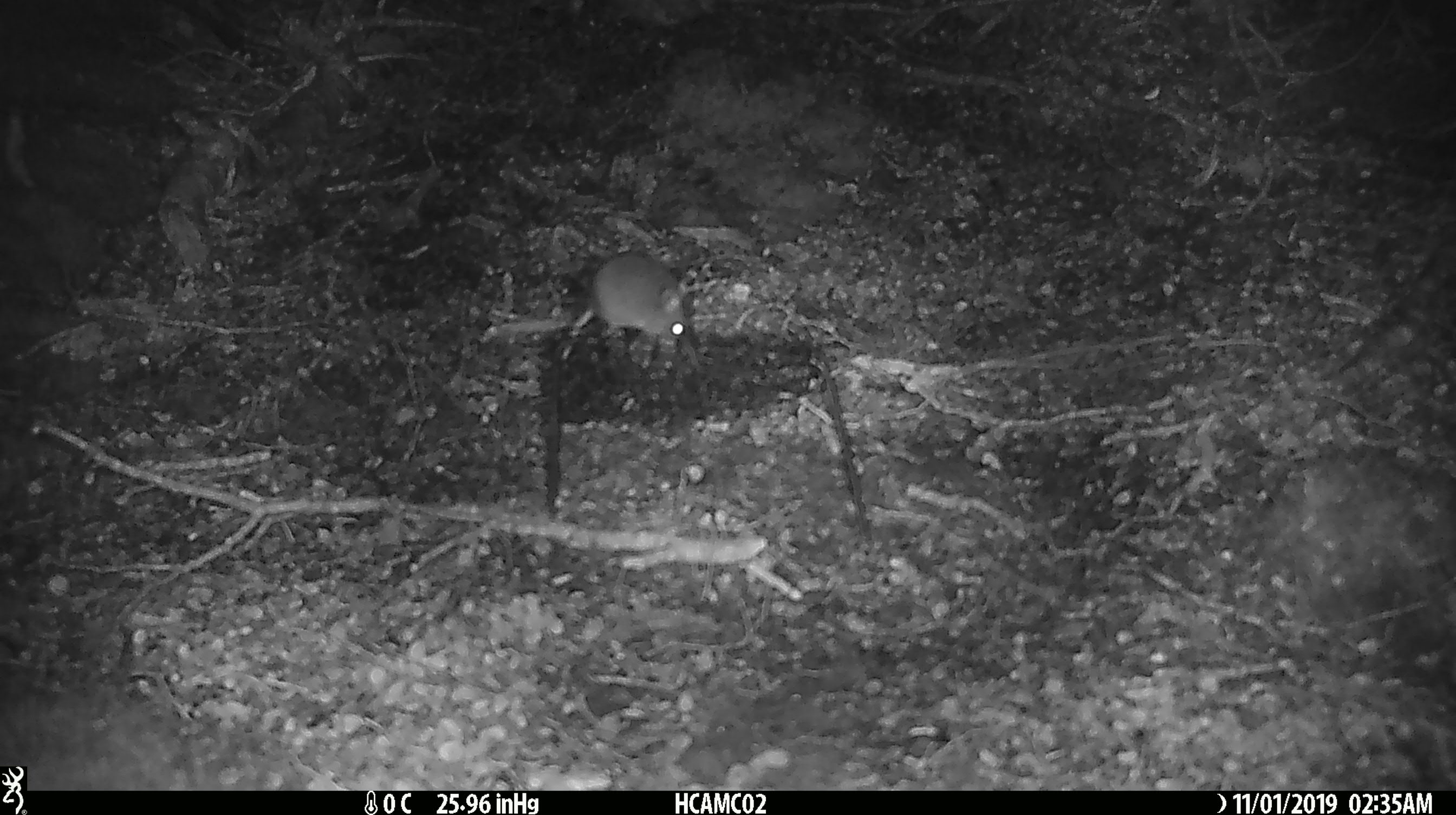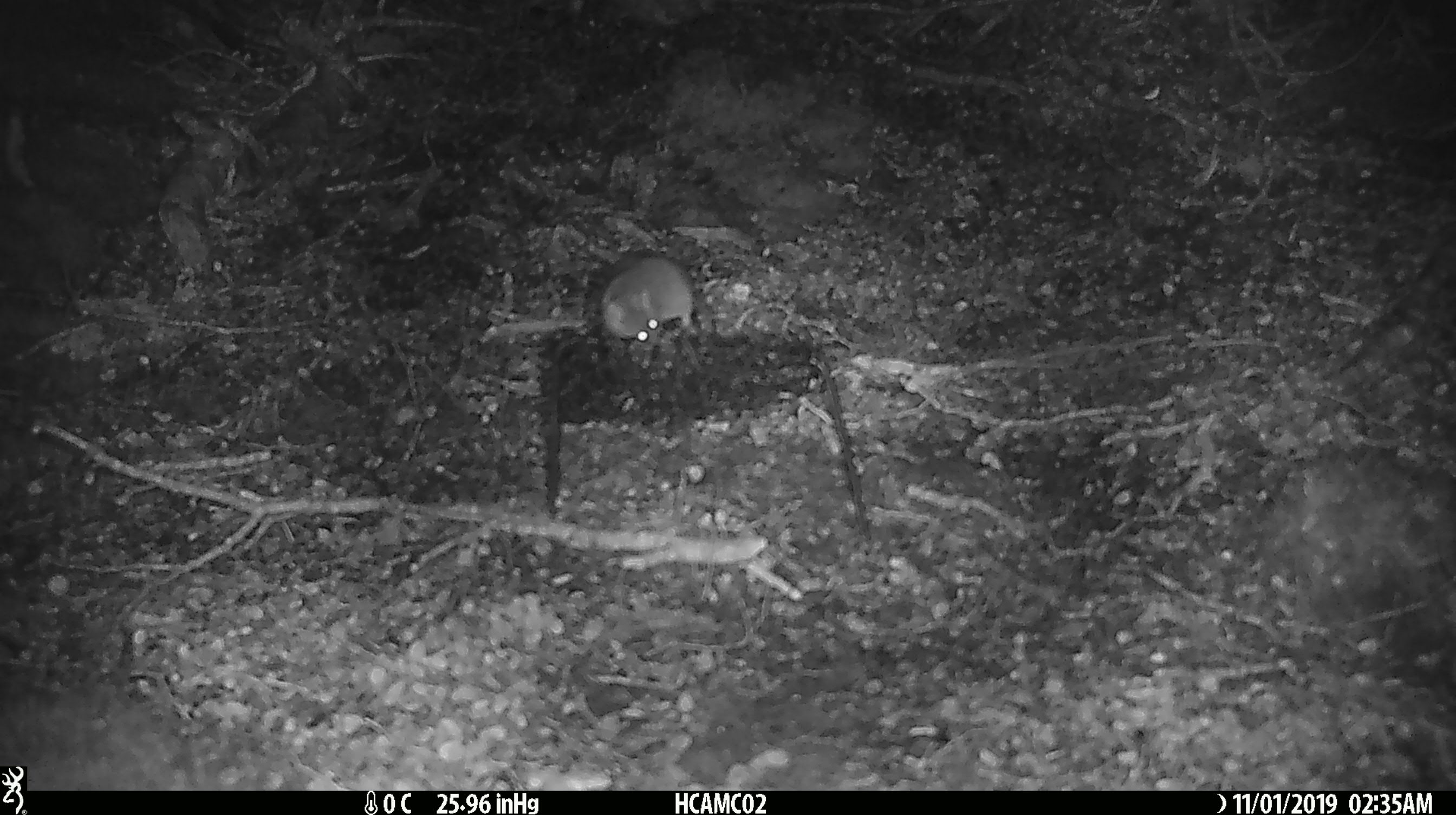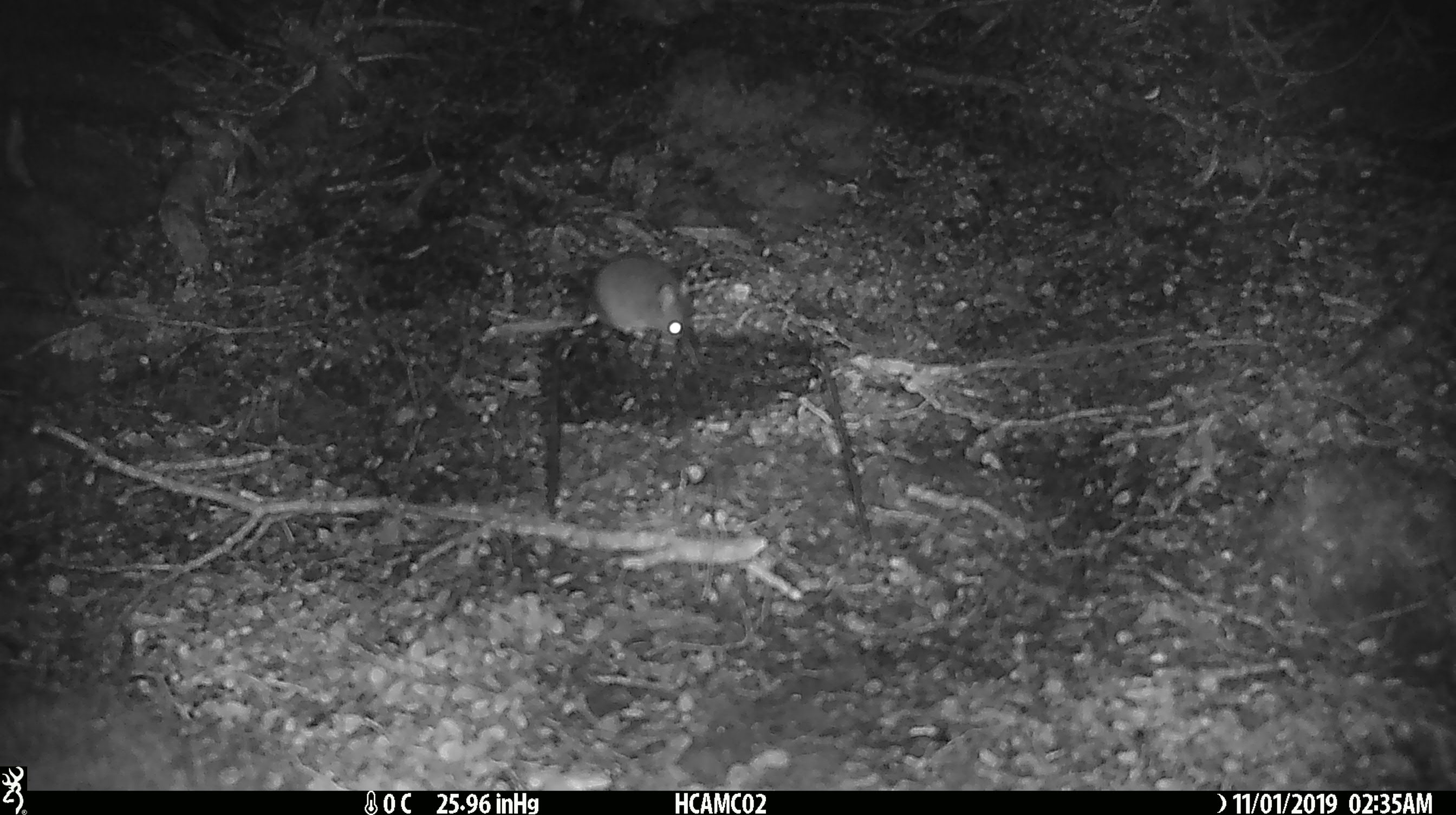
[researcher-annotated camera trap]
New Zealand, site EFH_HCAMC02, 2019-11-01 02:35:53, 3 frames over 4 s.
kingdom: Animalia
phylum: Chordata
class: Mammalia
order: Rodentia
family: Muridae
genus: Mus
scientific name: Mus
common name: mouse